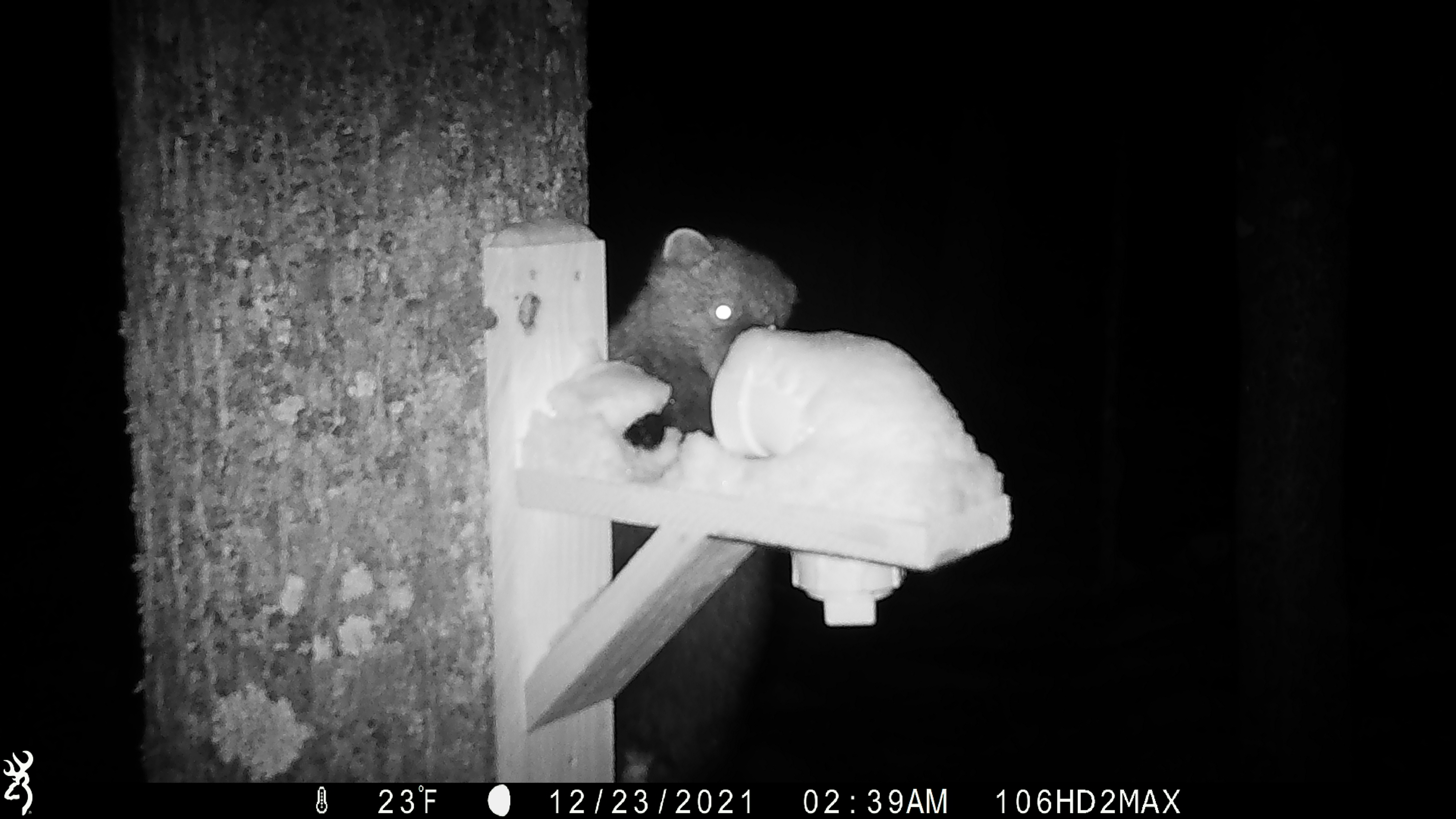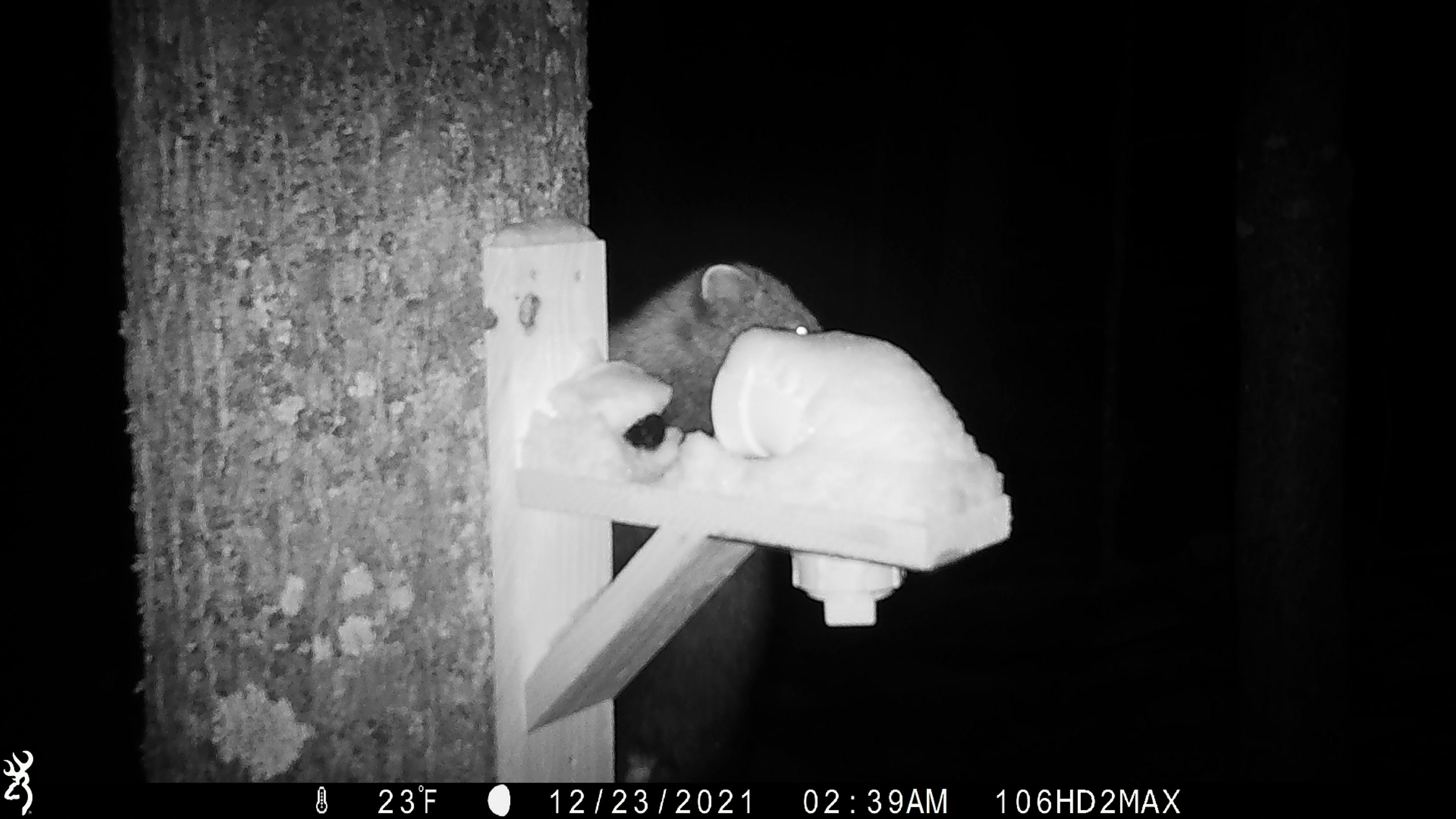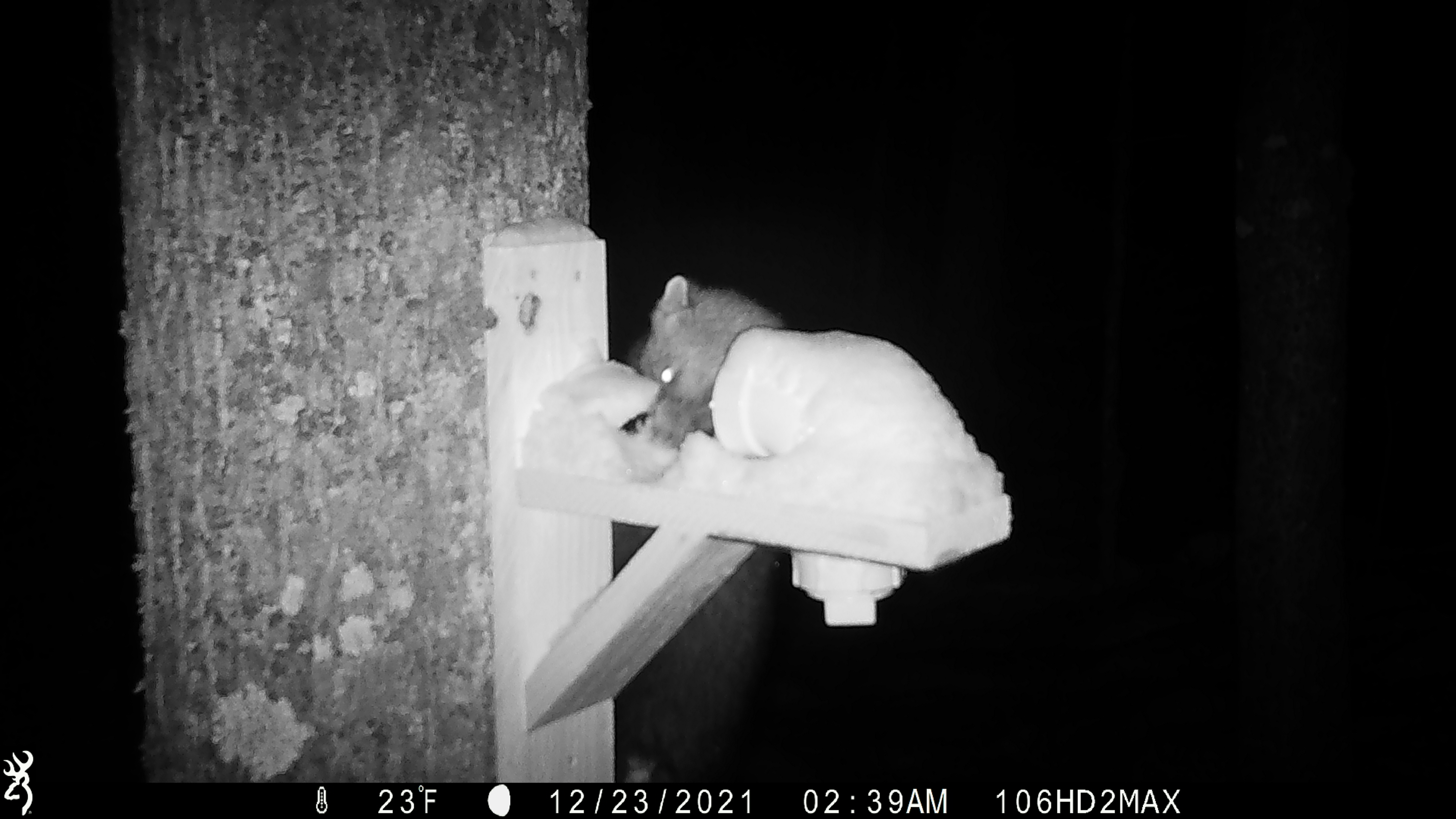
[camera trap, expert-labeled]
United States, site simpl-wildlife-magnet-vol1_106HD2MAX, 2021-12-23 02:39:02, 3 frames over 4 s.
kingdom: Animalia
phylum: Chordata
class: Mammalia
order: Carnivora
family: Mustelidae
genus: Martes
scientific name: Martes americana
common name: american marten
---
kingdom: Animalia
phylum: Chordata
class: Mammalia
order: Carnivora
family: Mustelidae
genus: Pekania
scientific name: Pekania pennanti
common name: fisher